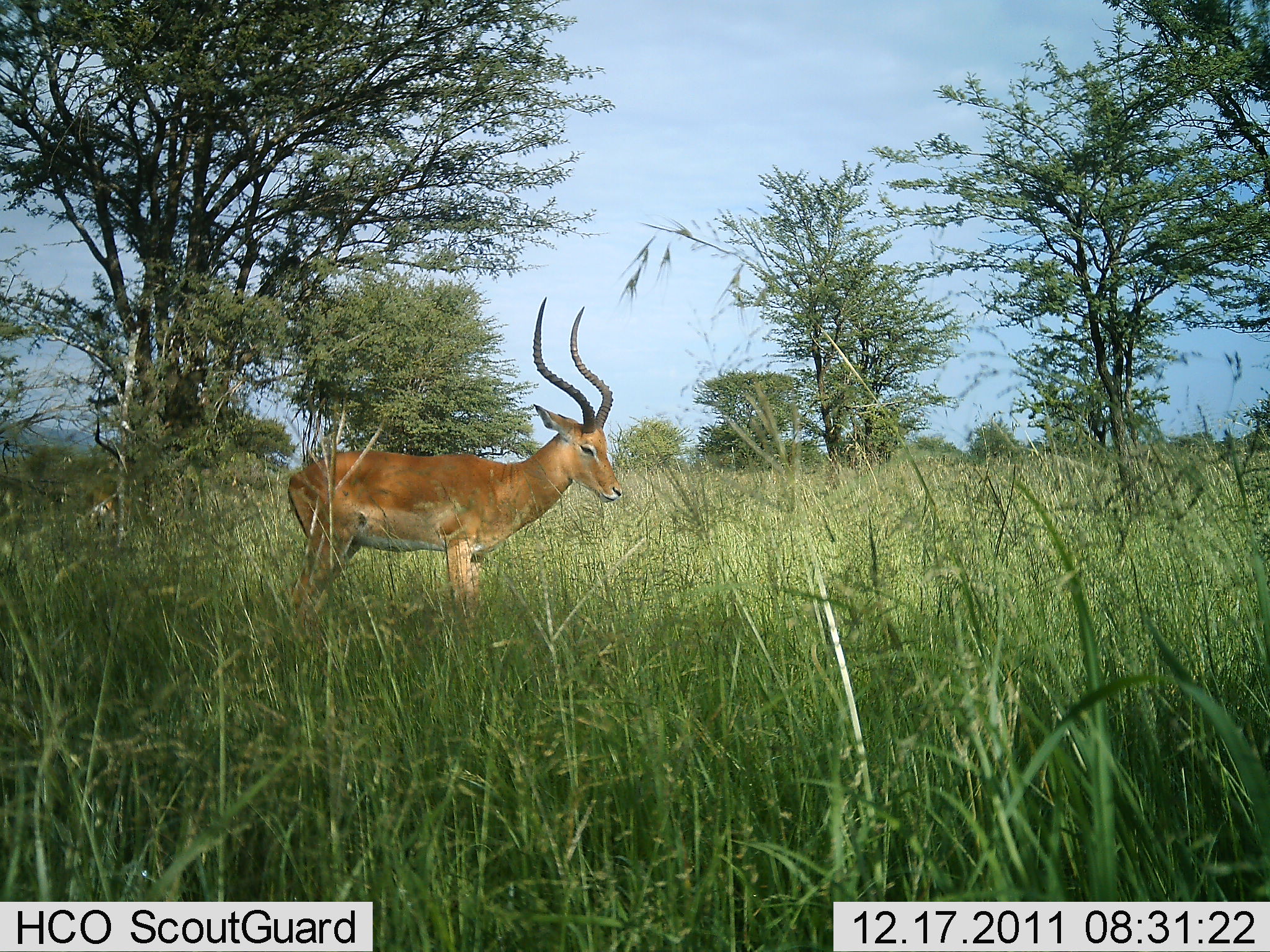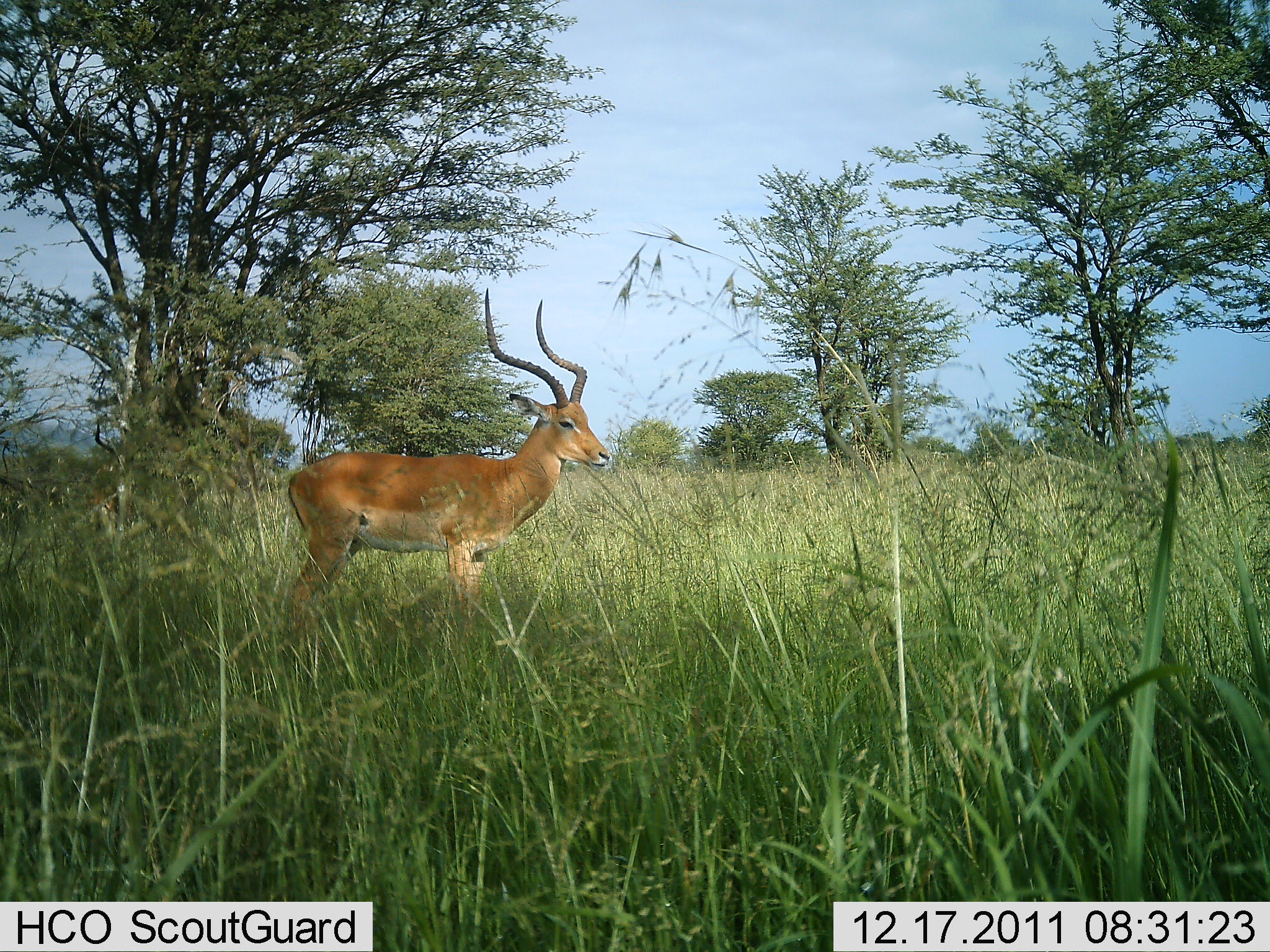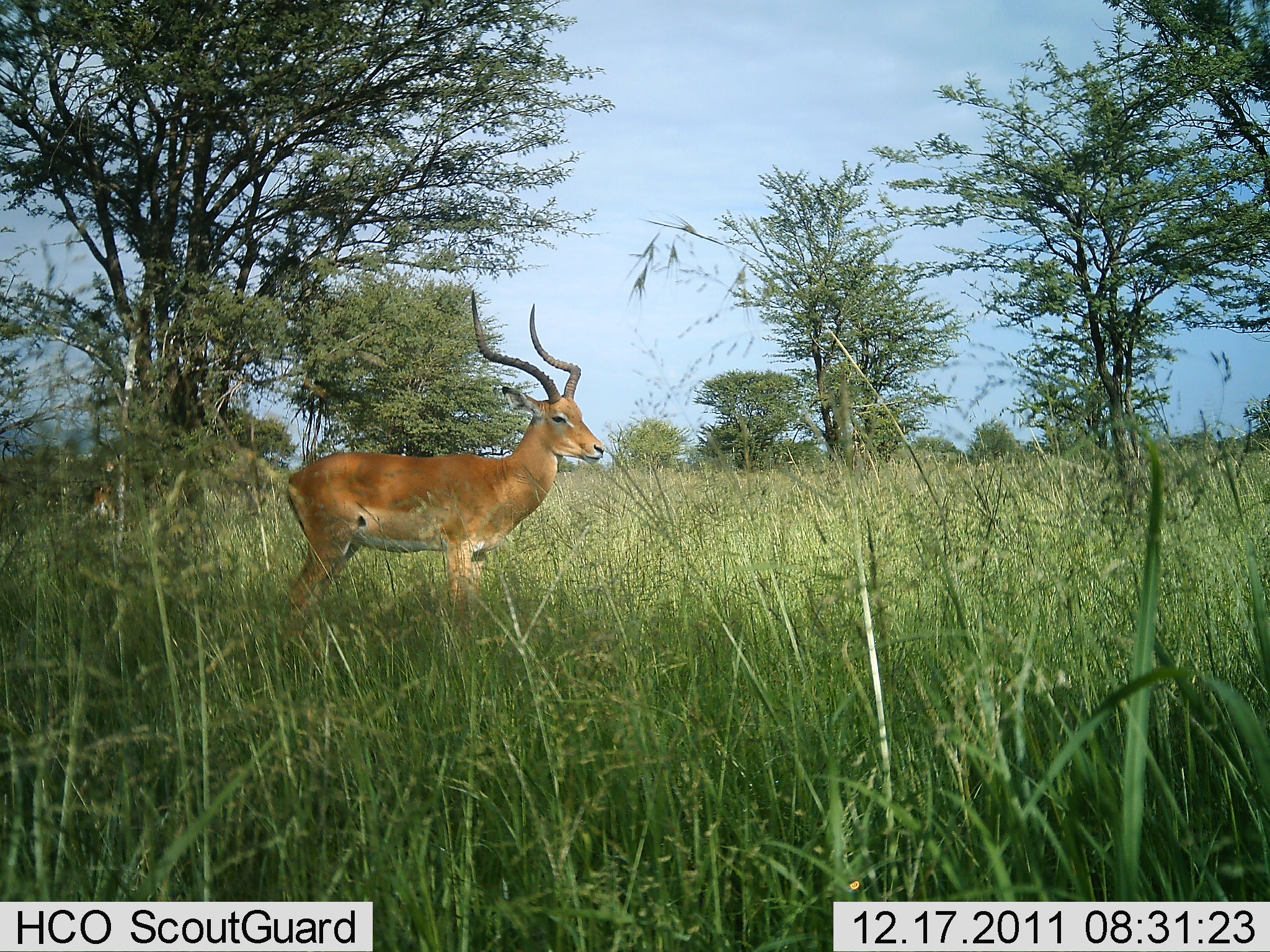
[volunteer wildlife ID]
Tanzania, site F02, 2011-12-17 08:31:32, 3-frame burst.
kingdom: Animalia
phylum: Chordata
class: Mammalia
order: Artiodactyla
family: Bovidae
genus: Aepyceros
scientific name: Aepyceros melampus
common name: impala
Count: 1.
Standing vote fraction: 91%.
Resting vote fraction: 0%.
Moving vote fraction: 0%.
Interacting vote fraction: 0%.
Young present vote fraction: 0%.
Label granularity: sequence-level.